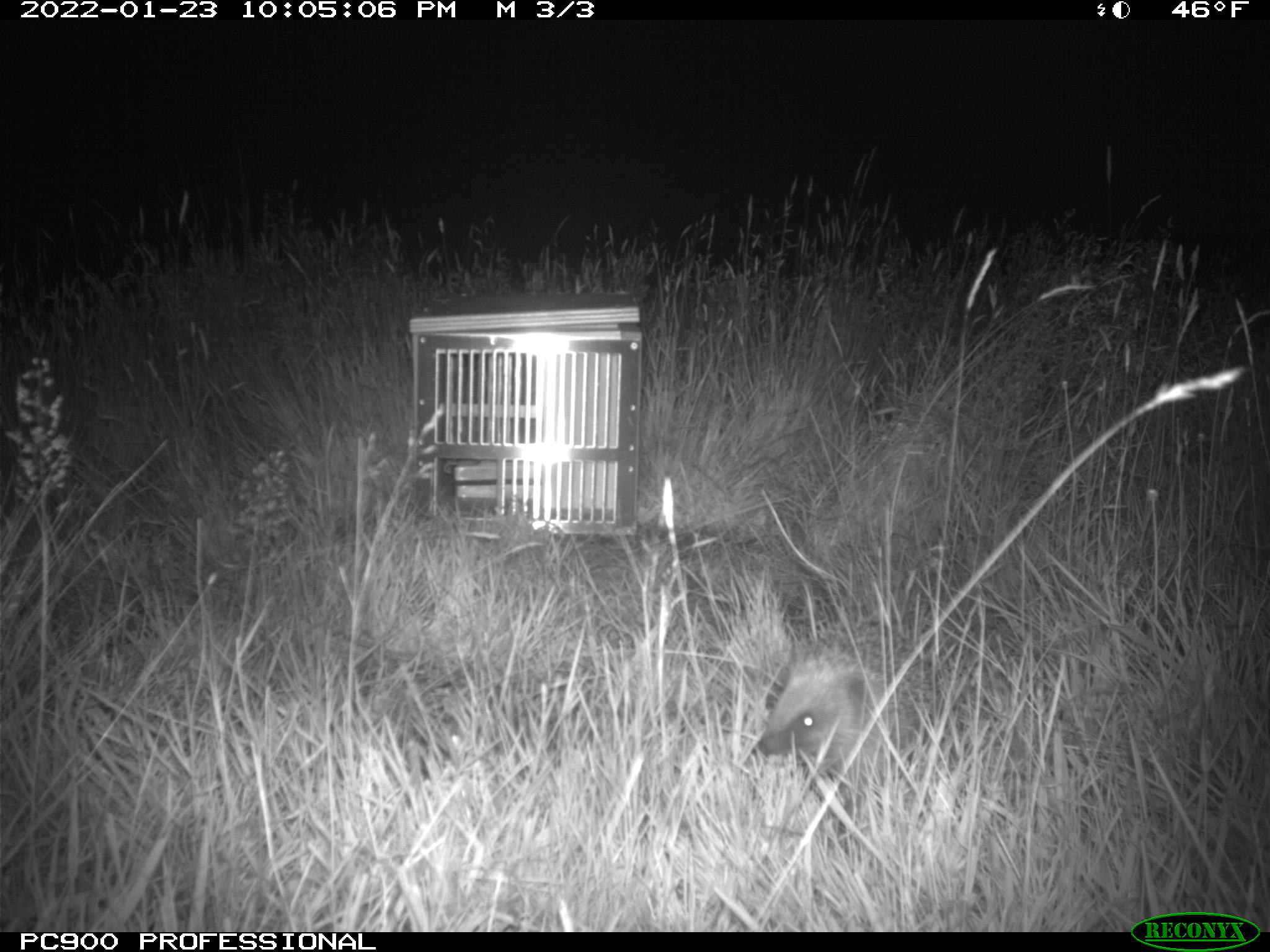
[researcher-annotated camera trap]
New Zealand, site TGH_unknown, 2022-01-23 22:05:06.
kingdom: Animalia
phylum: Chordata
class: Mammalia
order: Eulipotyphla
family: Erinaceidae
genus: Erinaceus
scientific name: Erinaceus europaeus europaeus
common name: european hedgehog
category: hedgehog